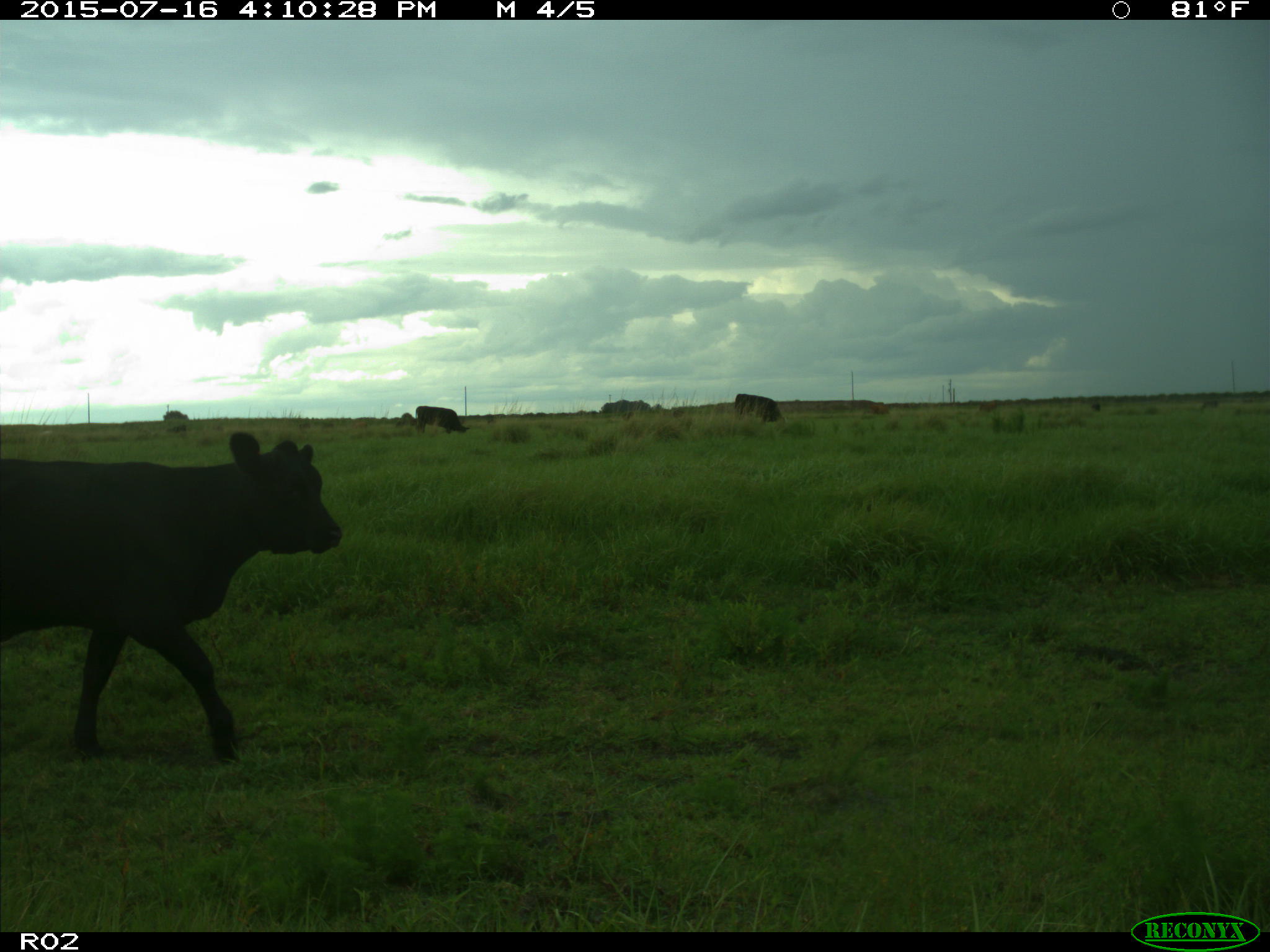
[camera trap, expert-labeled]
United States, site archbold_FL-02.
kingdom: Animalia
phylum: Chordata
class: Mammalia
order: Artiodactyla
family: Bovidae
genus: Bos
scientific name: Bos taurus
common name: domestic cow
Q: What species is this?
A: Bos taurus (domestic cow).